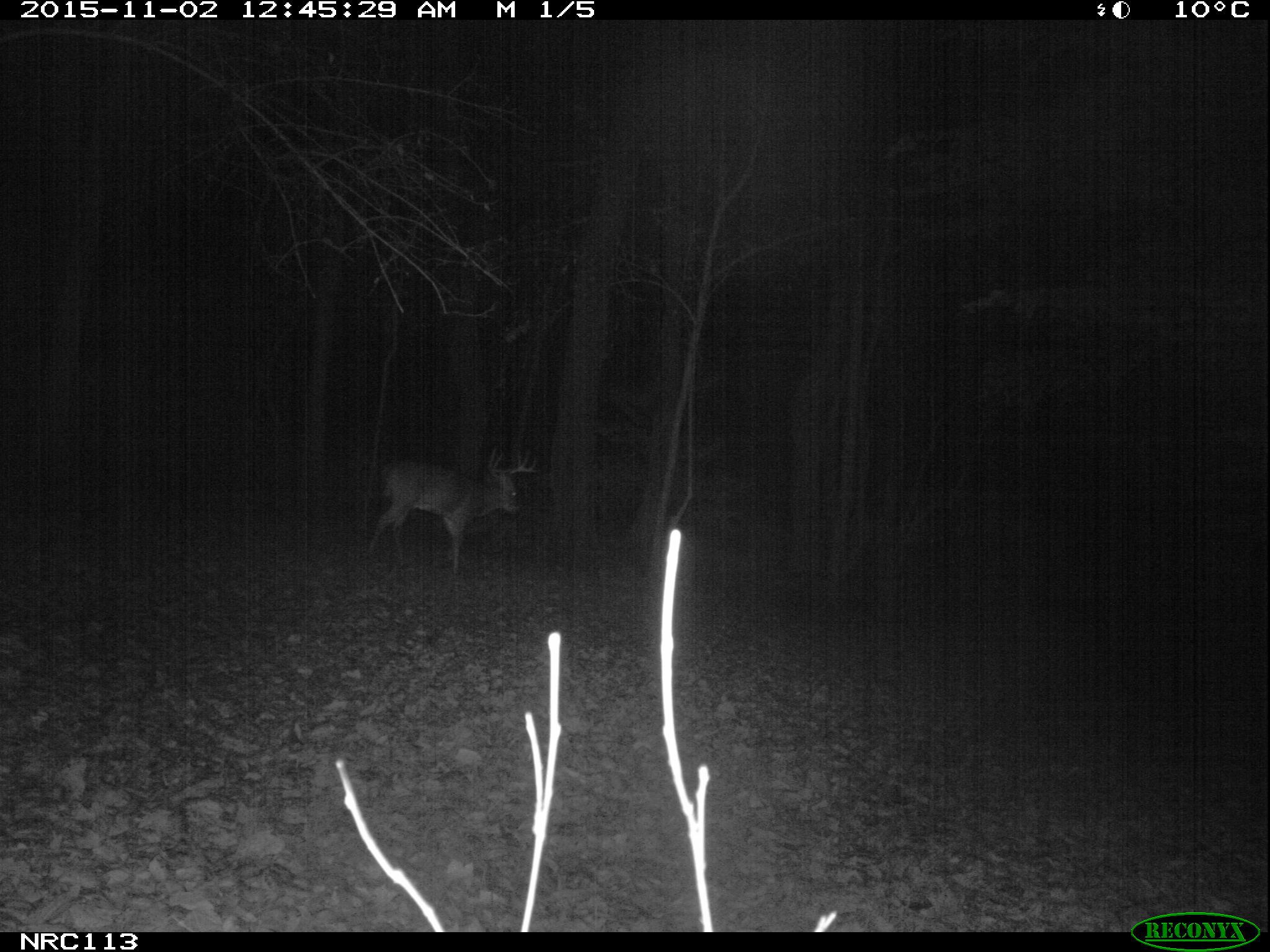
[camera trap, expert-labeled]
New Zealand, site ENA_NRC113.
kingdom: Animalia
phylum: Chordata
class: Mammalia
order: Artiodactyla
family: Cervidae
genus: Odocoileus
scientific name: Odocoileus virginianus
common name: white-tailed deer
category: white tailed deer